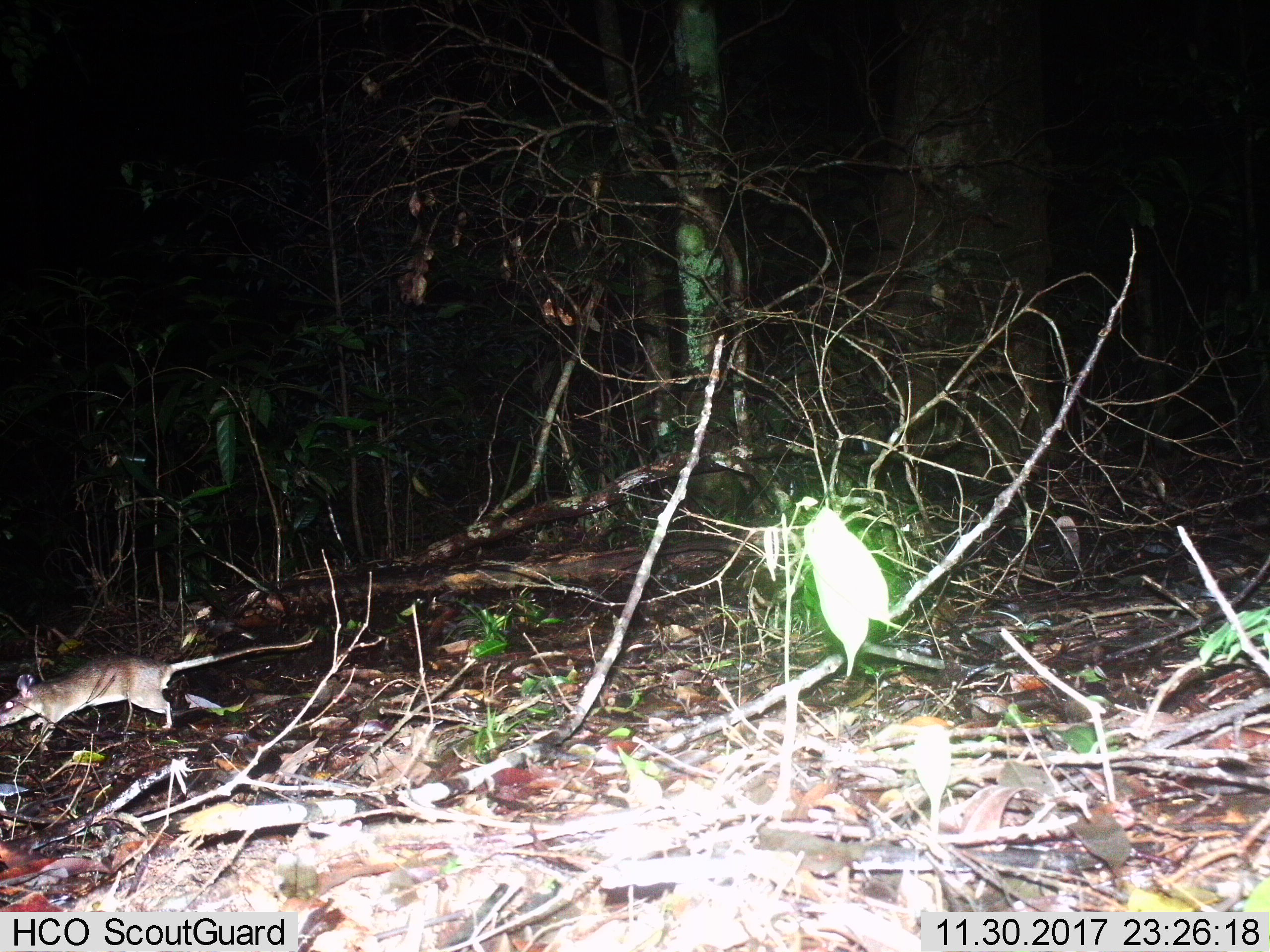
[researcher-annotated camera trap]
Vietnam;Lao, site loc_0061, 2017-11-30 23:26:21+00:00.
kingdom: Animalia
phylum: Chordata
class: Mammalia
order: Rodentia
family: Muridae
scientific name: Muridae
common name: old-world mice and rats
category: unidentified murid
Unidentified murid (old-world mice and rats) (Muridae). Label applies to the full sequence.